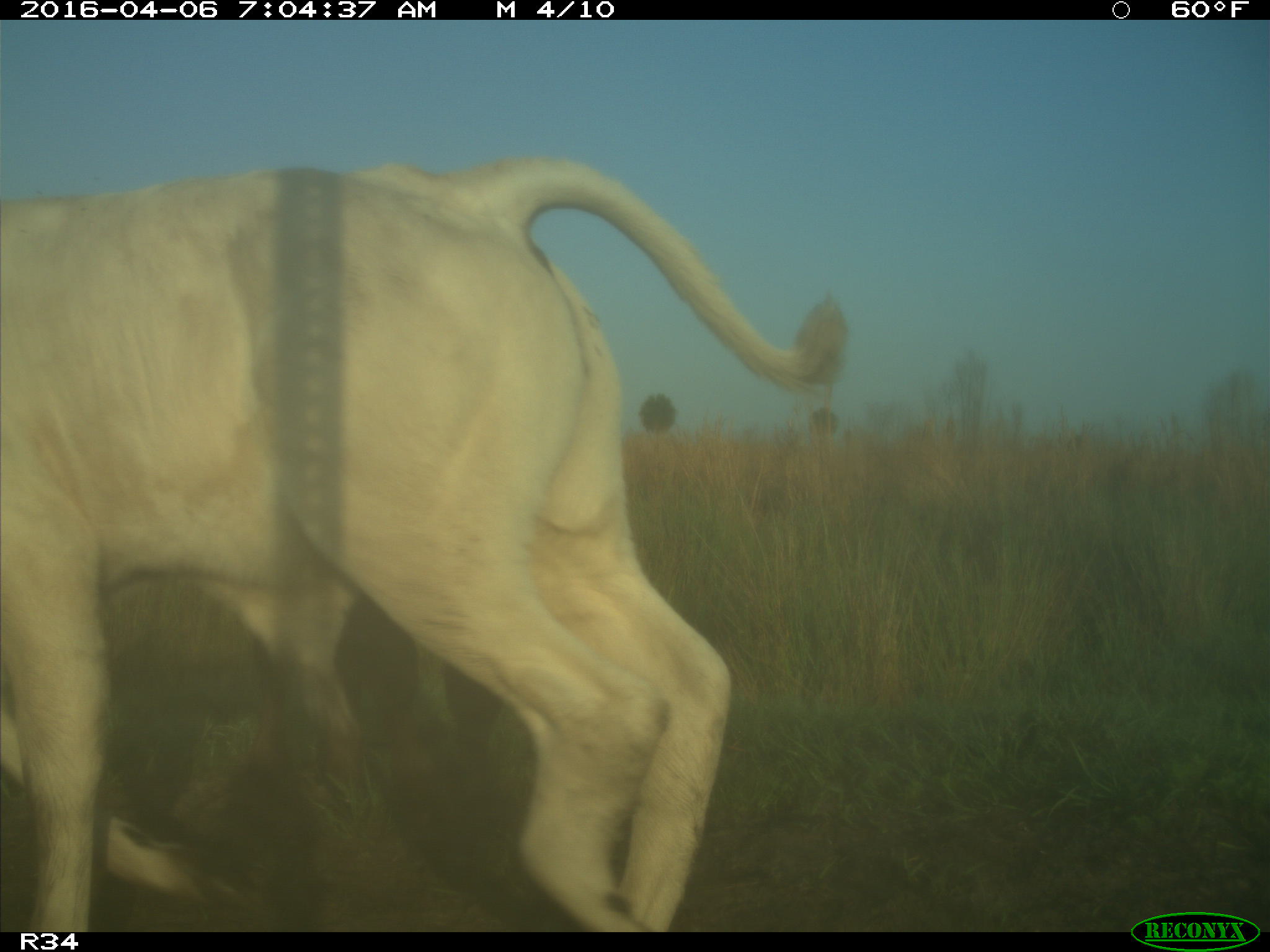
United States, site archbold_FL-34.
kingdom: Animalia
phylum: Chordata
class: Mammalia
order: Artiodactyla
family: Bovidae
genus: Bos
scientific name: Bos taurus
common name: domestic cow